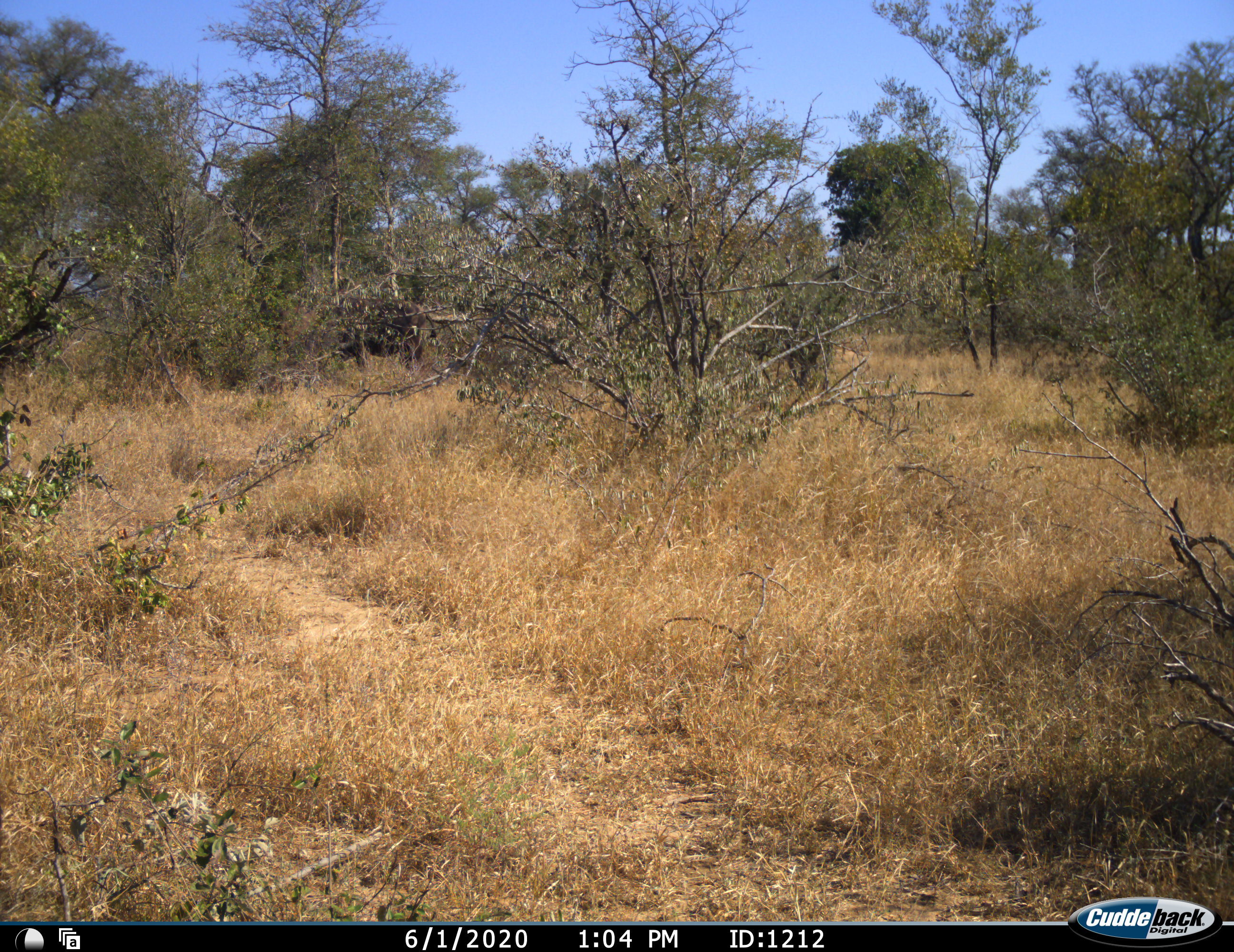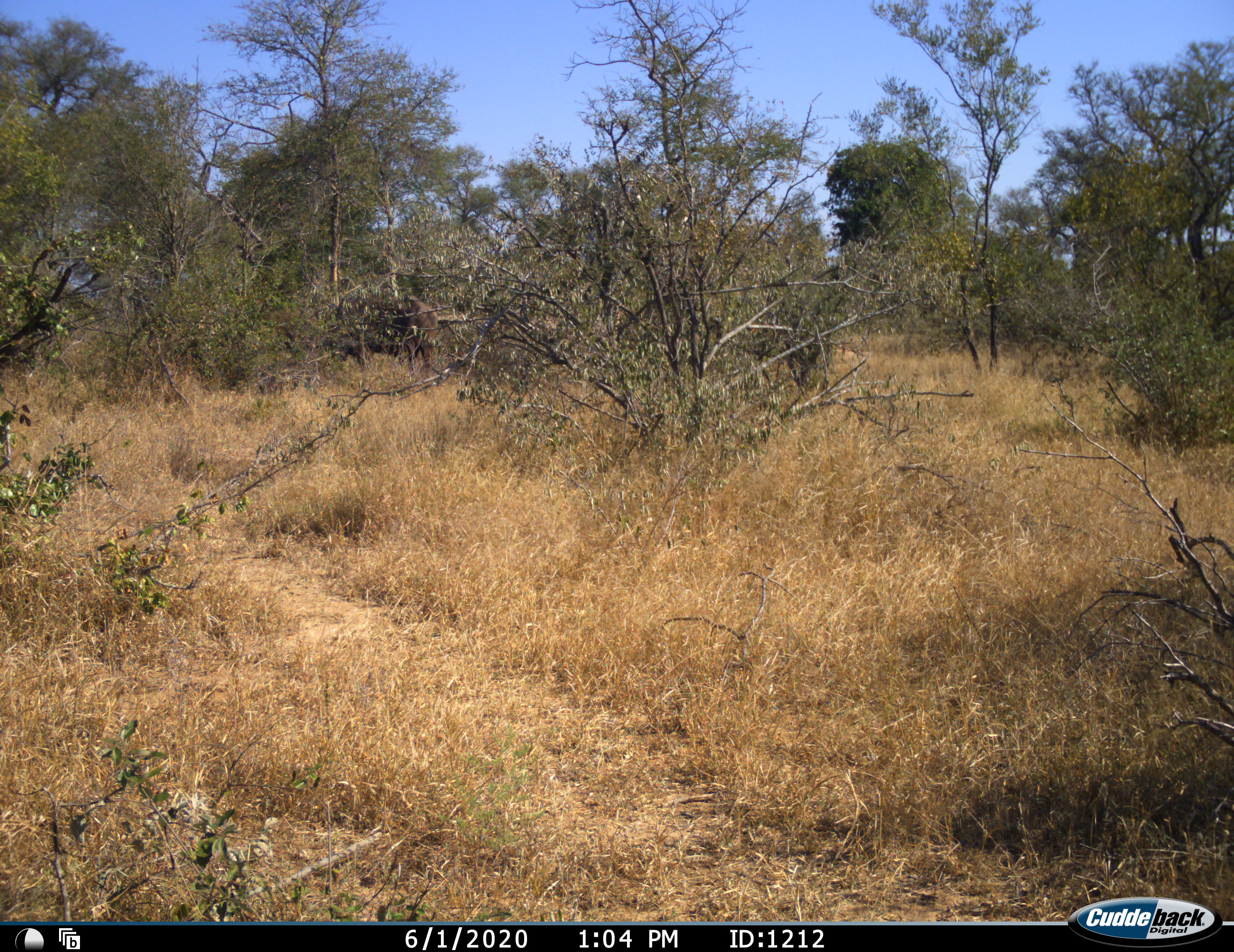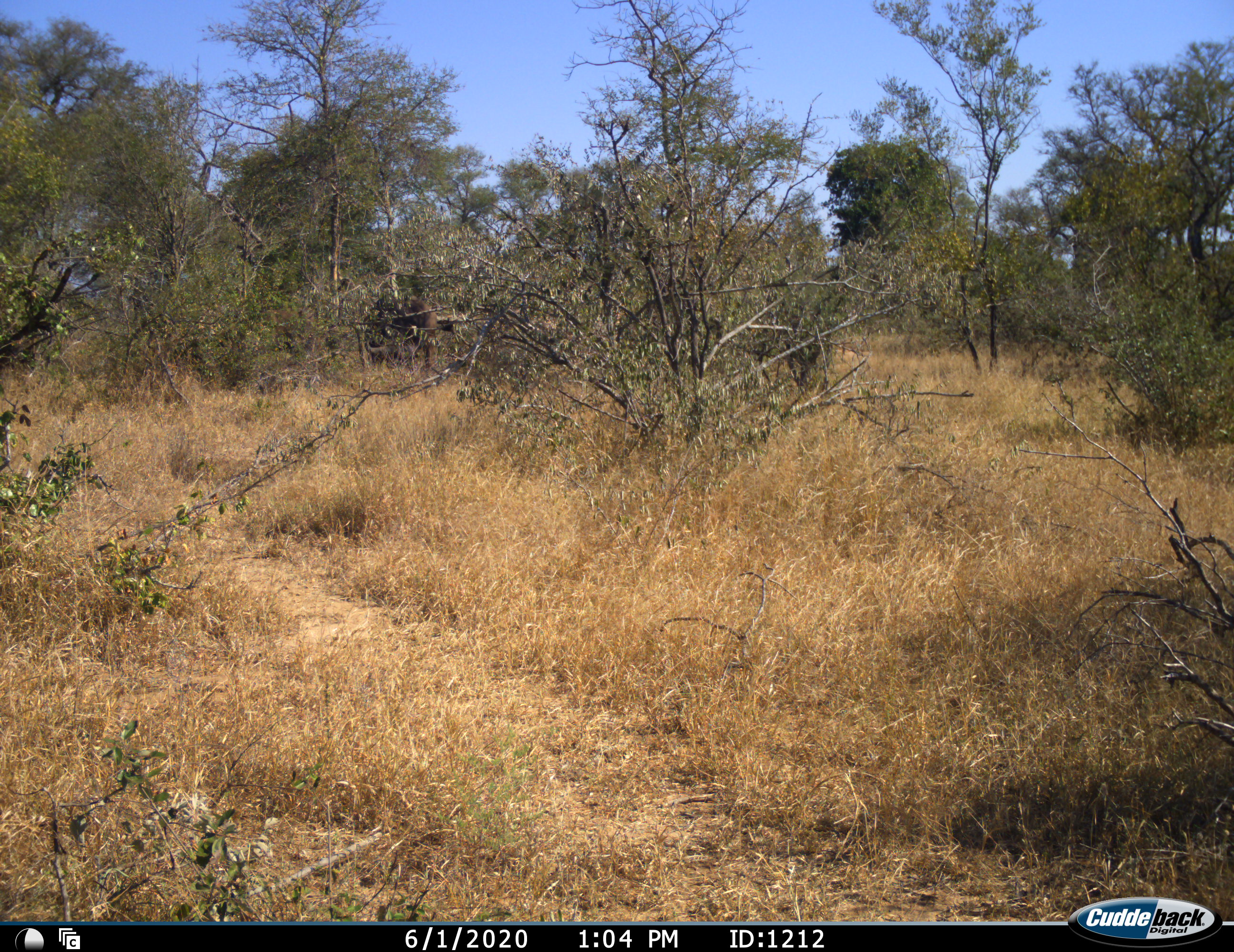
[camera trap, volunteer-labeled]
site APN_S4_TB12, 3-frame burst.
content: unidentified animal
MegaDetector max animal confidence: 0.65